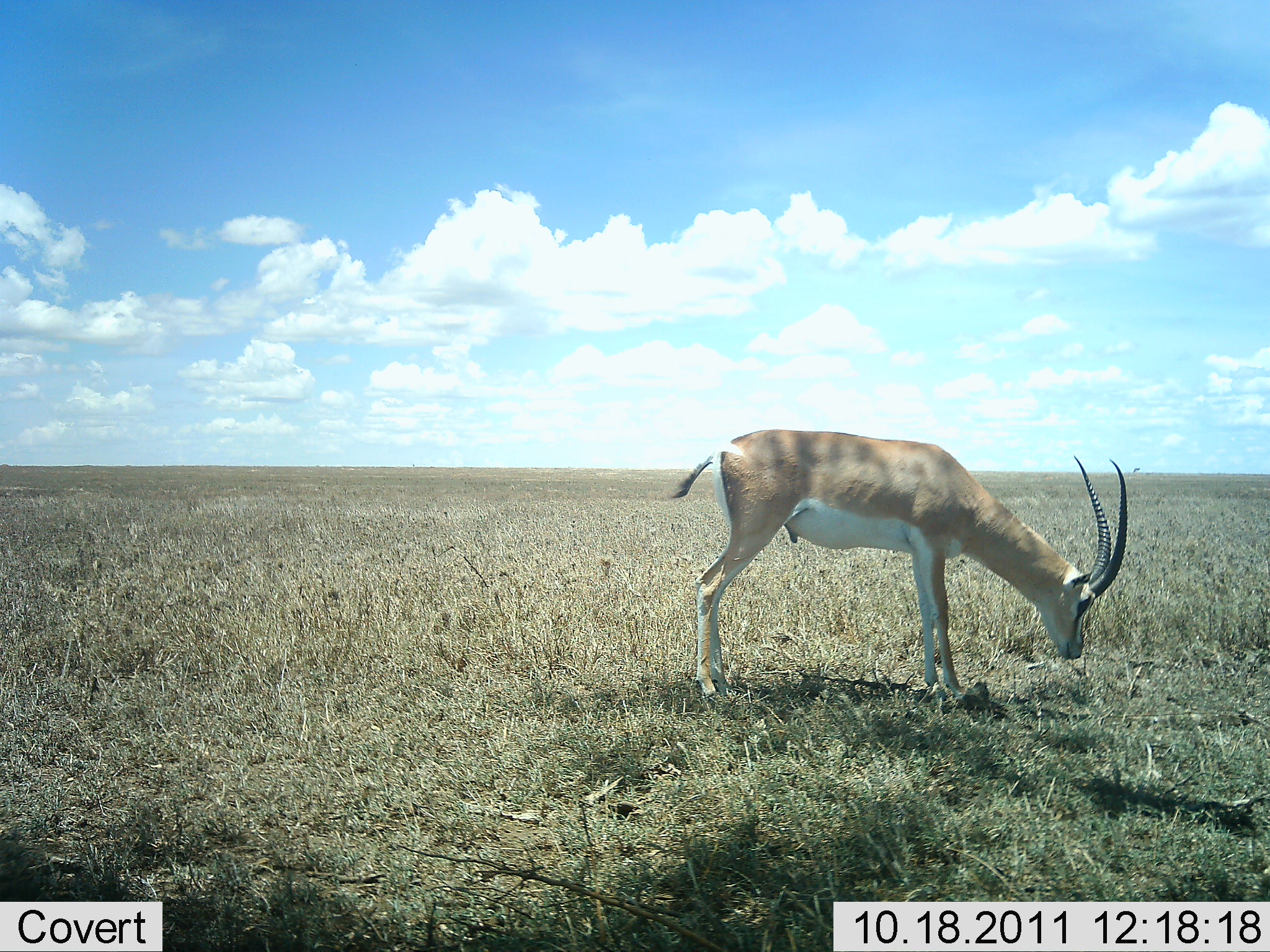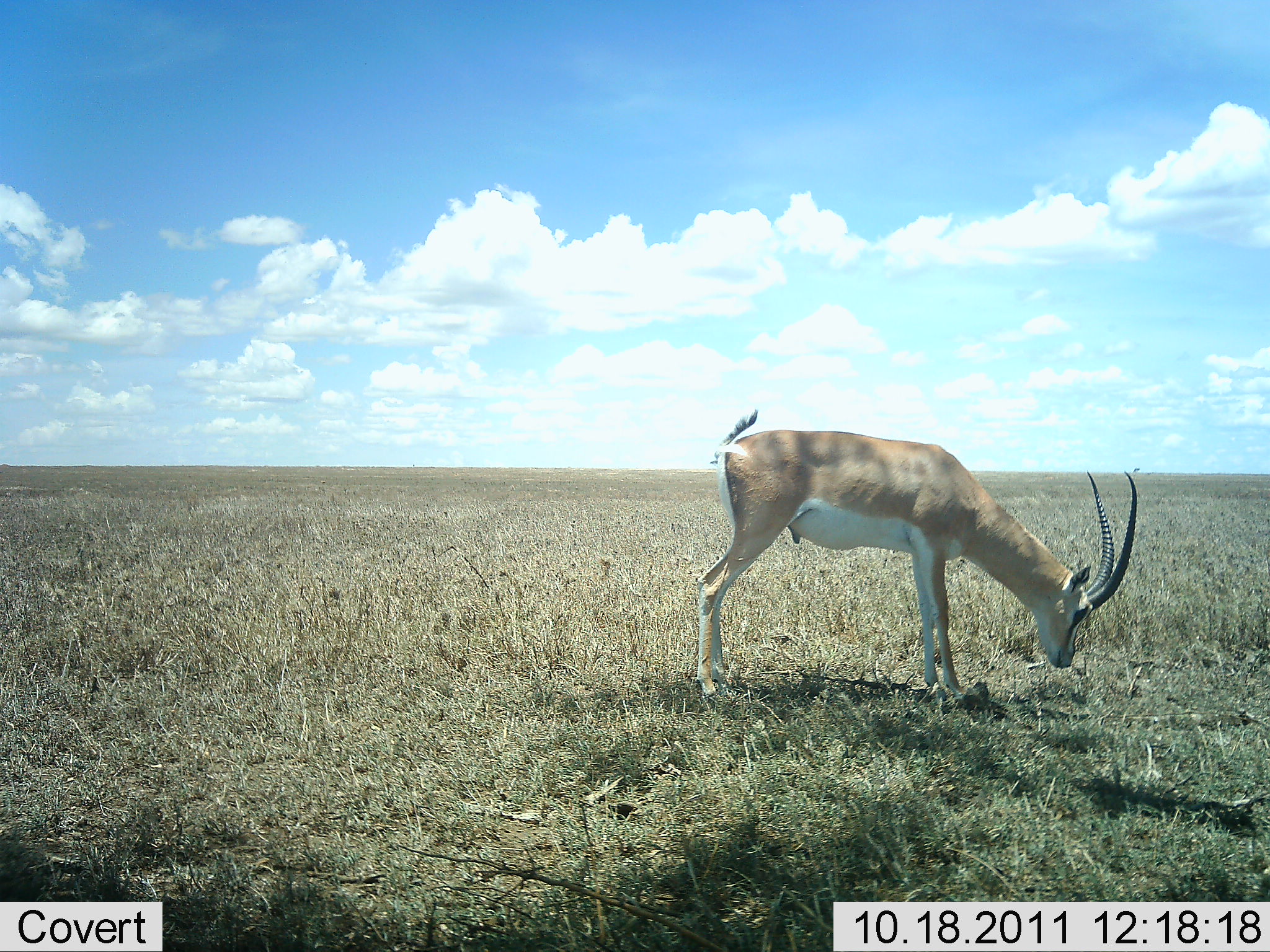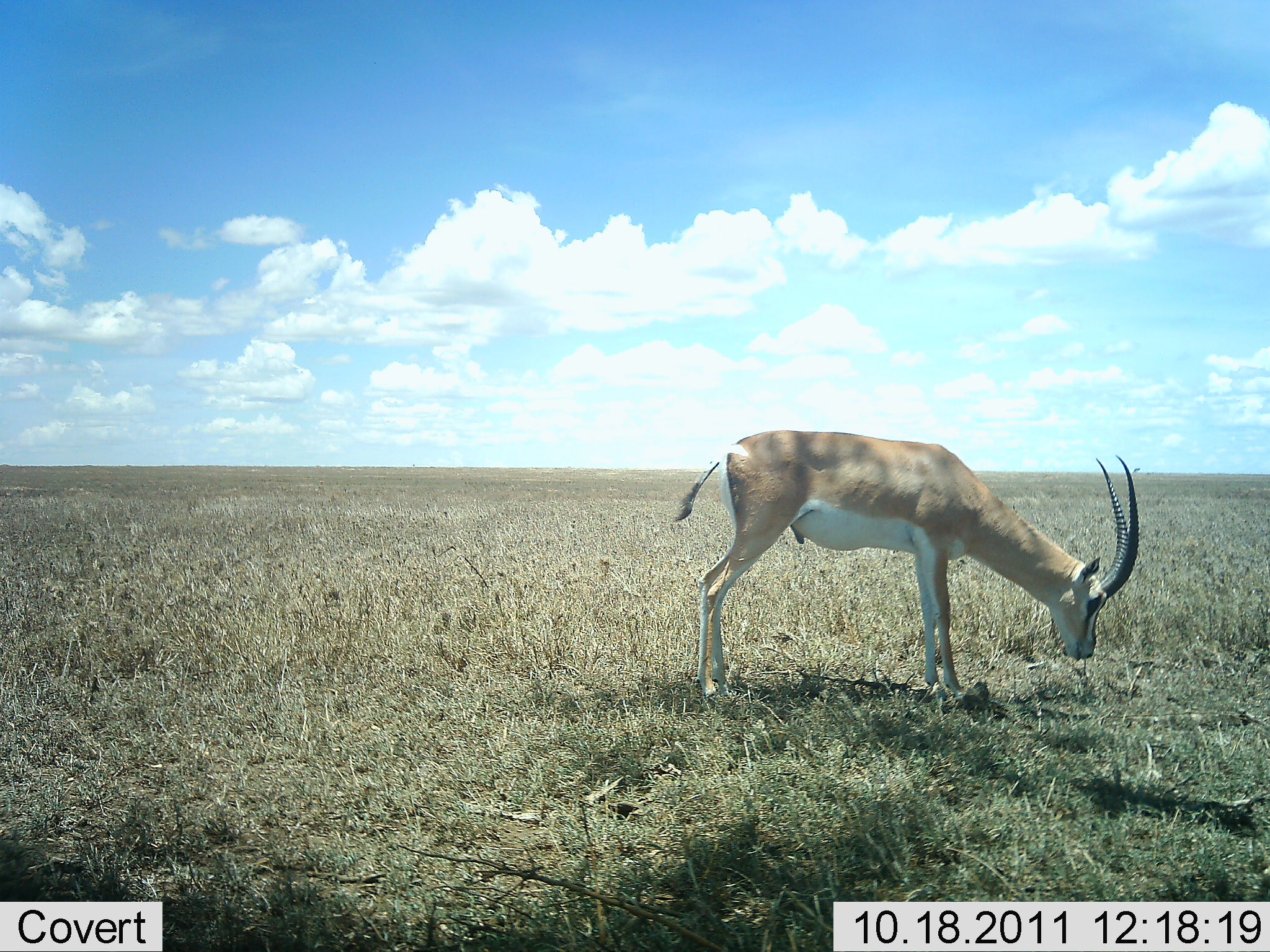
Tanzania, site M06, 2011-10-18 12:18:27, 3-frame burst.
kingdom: Animalia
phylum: Chordata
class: Mammalia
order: Artiodactyla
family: Bovidae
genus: Nanger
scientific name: Nanger granti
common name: grant's gazelle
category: gazellegrants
Gazellegrants (grant's gazelle) (Nanger granti), count 1. Behavior (volunteer vote fractions): standing 23%, resting 0%, moving 0%, interacting 0%. Young present (vote fraction): 0%. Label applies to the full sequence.